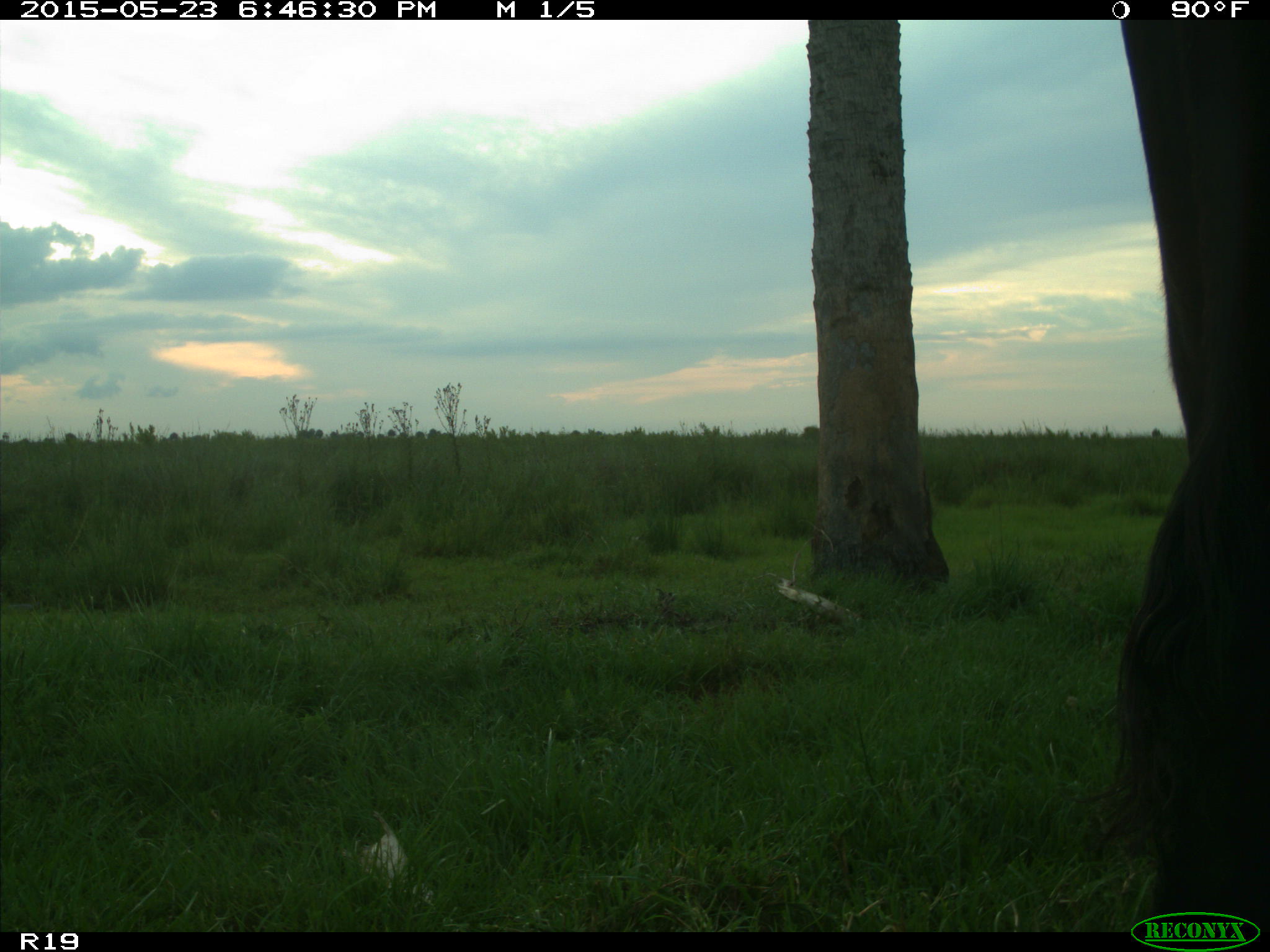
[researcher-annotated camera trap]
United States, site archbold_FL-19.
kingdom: Animalia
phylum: Chordata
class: Mammalia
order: Artiodactyla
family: Bovidae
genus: Bos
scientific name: Bos taurus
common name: domestic cow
Bos taurus (domestic cow).